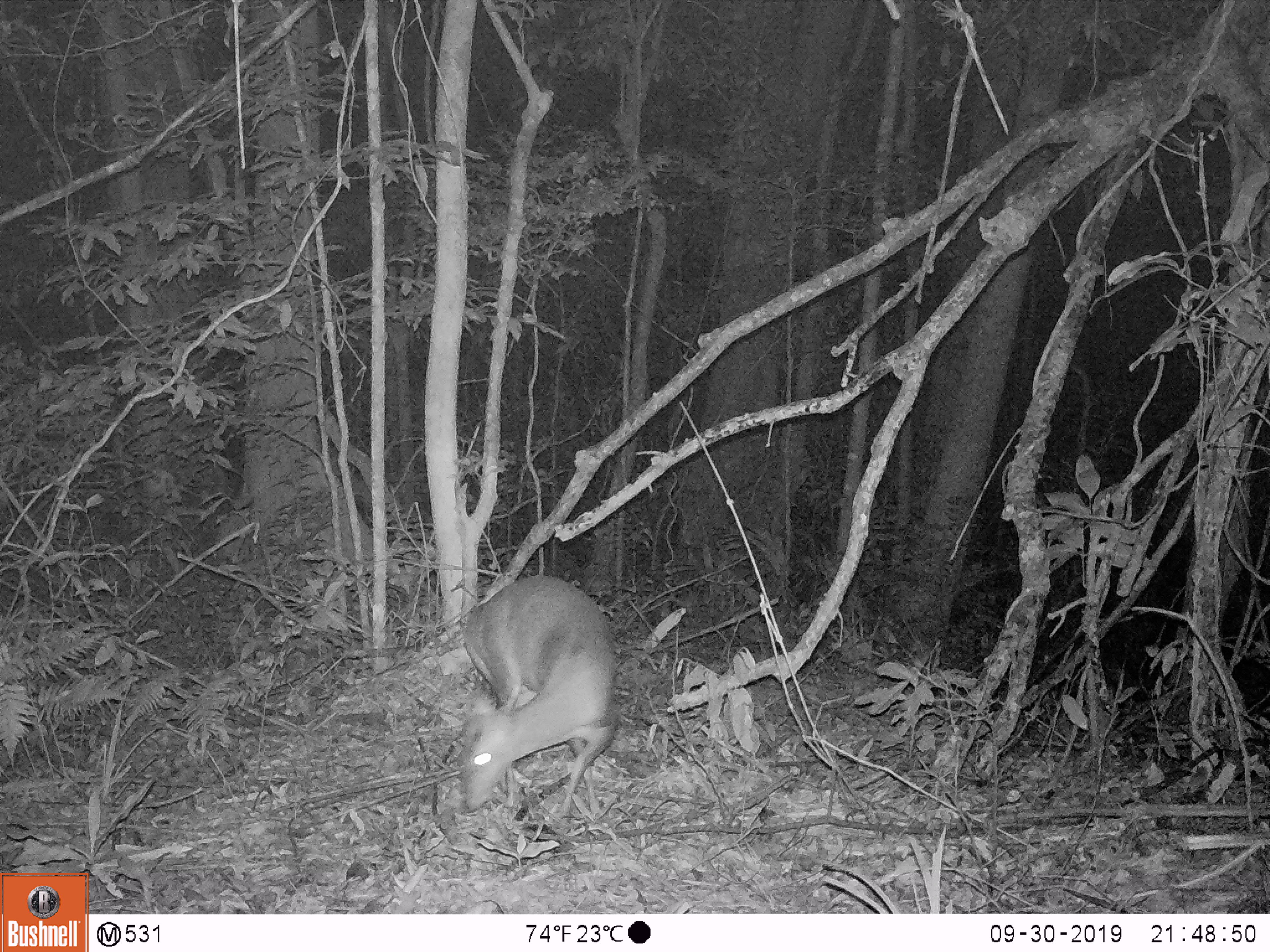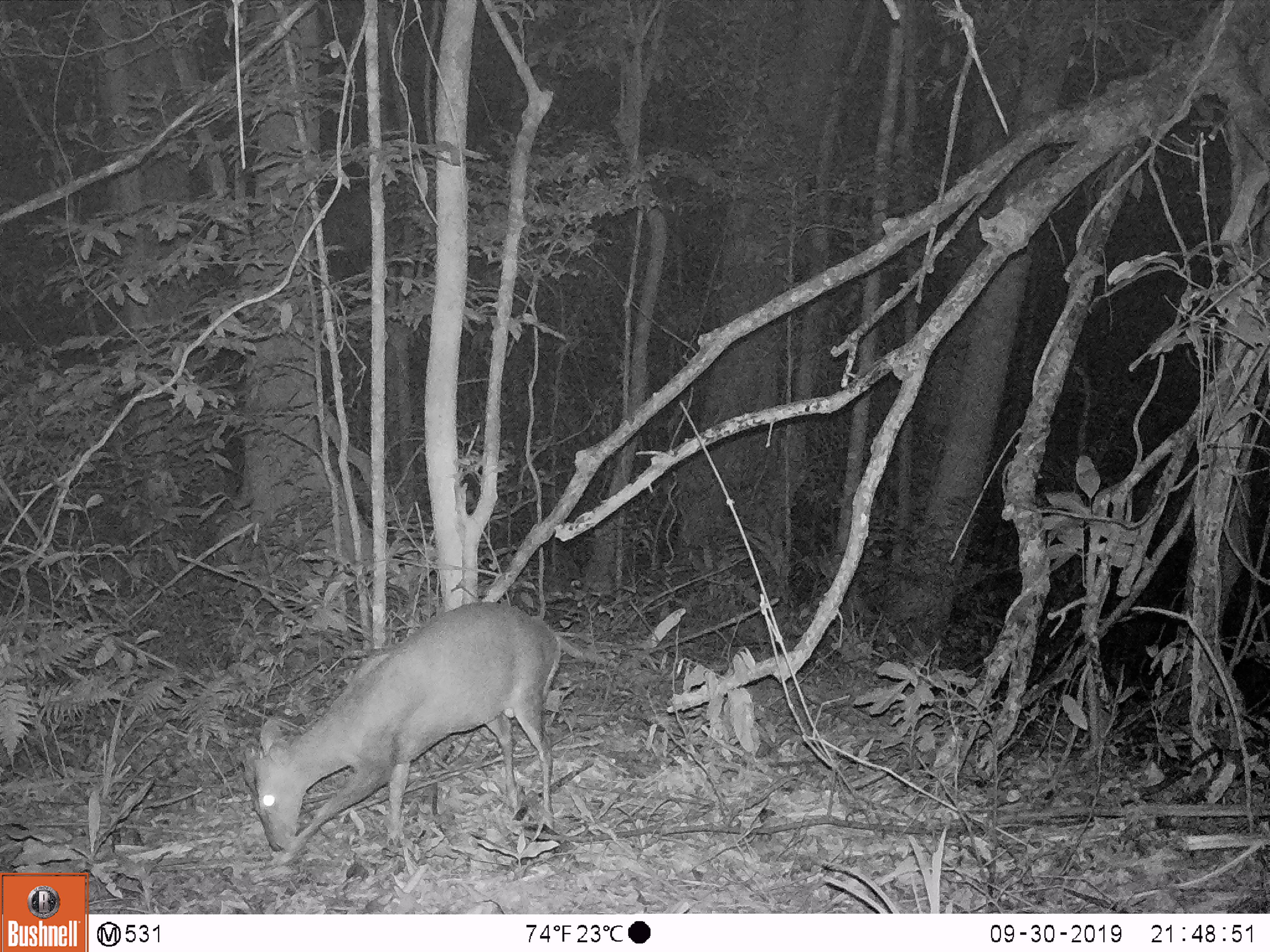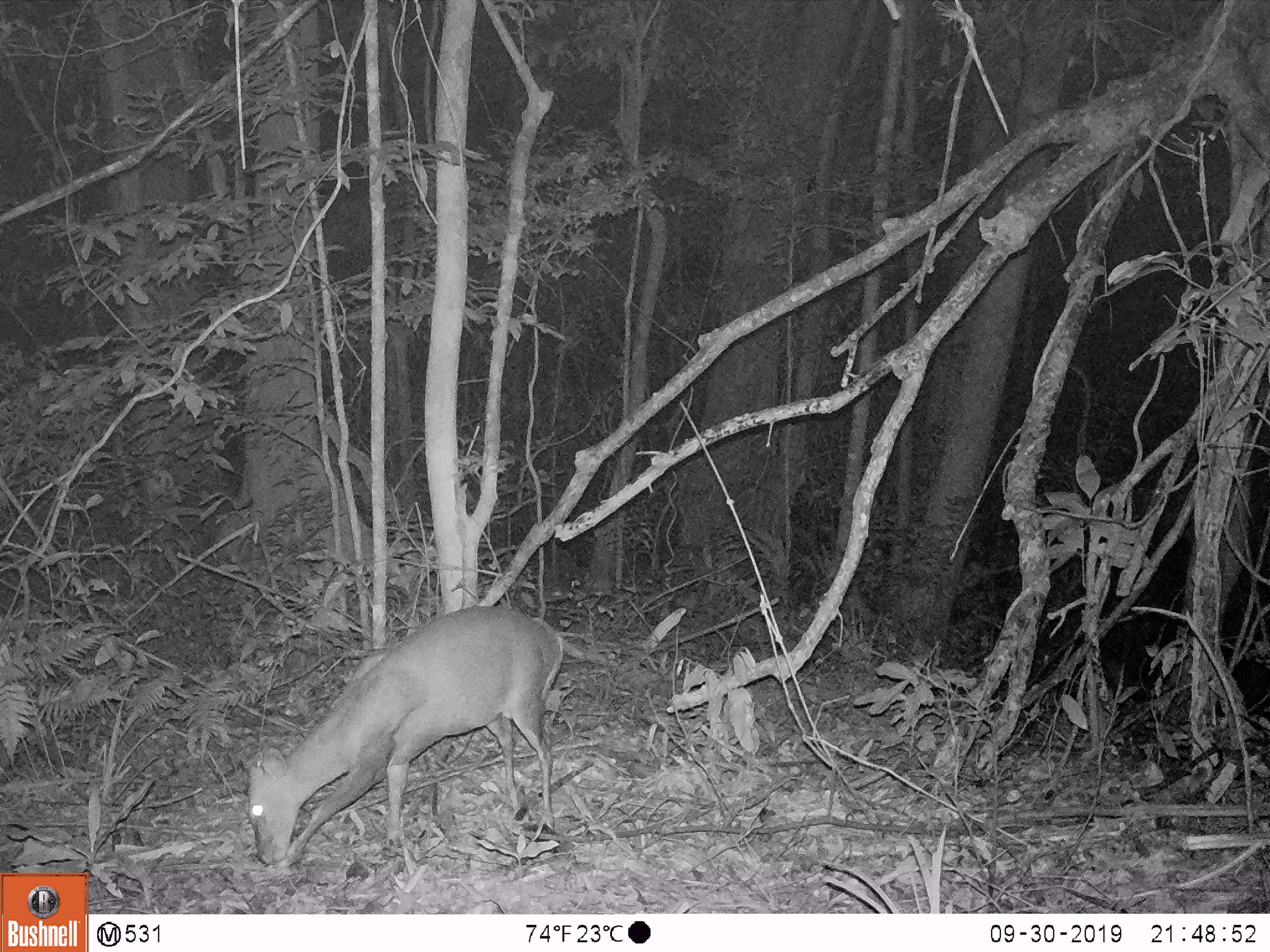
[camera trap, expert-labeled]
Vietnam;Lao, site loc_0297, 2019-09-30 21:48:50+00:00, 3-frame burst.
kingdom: Animalia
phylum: Chordata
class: Mammalia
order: Artiodactyla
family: Cervidae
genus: Muntiacus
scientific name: Muntiacus rooseveltorum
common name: roosevelt's muntjac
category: roosevelts muntjac group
Roosevelts muntjac group (roosevelt's muntjac) (Muntiacus rooseveltorum). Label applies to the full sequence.